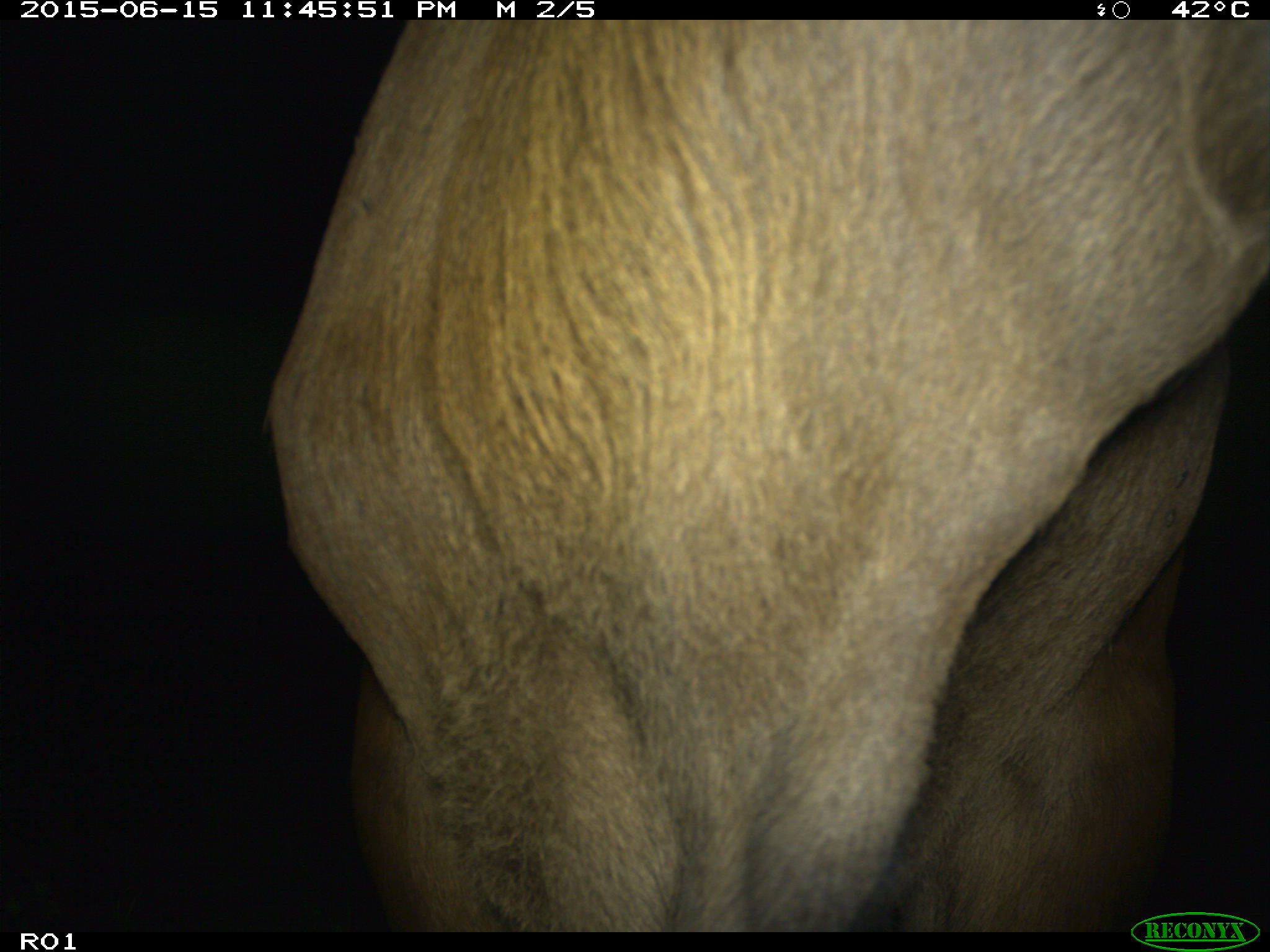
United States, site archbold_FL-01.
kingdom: Animalia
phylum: Chordata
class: Mammalia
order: Artiodactyla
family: Bovidae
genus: Bos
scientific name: Bos taurus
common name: domestic cow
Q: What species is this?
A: Bos taurus (domestic cow).